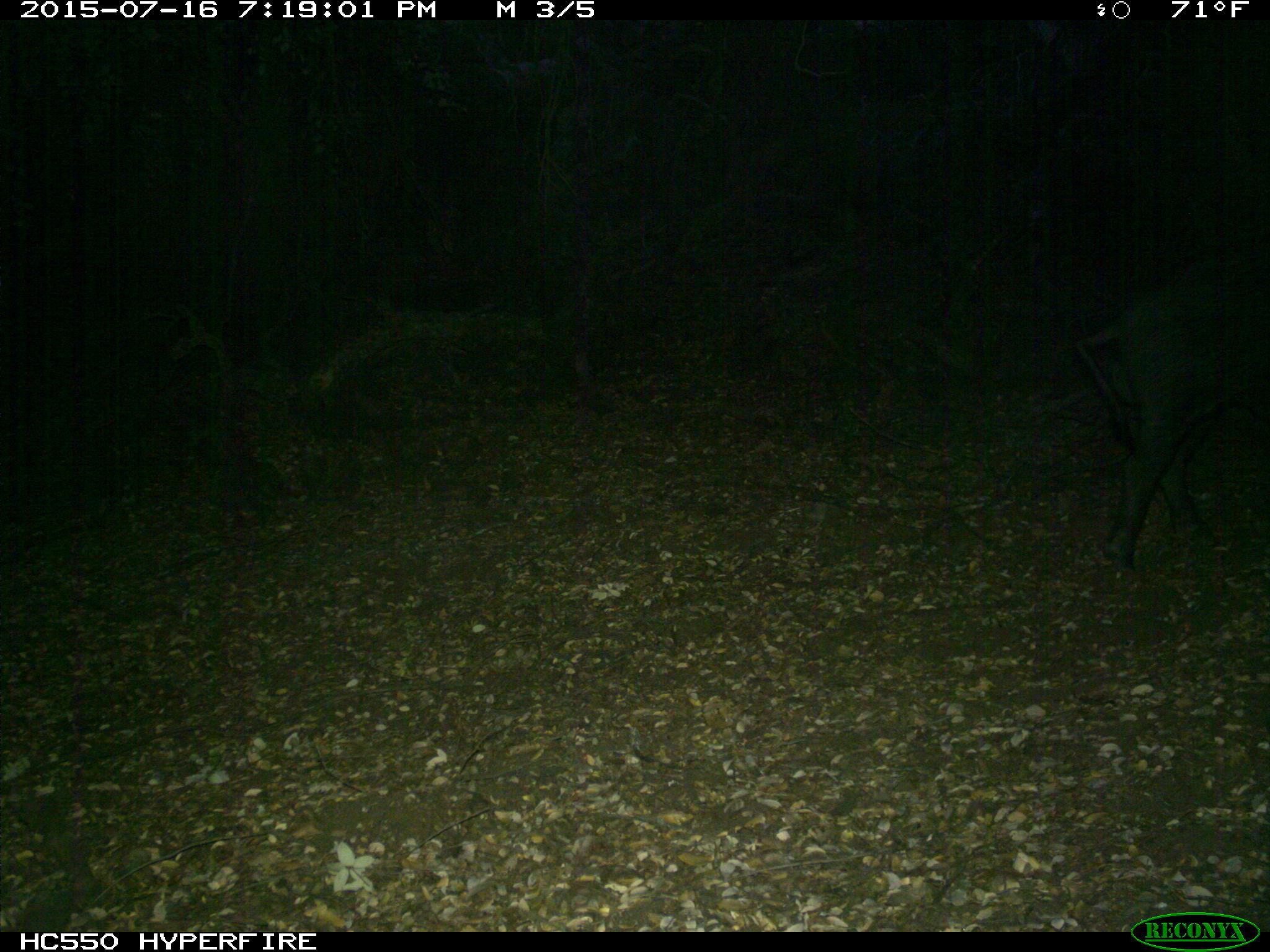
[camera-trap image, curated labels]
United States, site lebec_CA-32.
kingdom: Animalia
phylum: Chordata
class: Mammalia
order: Artiodactyla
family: Suidae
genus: Sus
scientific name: Sus scrofa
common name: wild boar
Sus scrofa (wild boar).